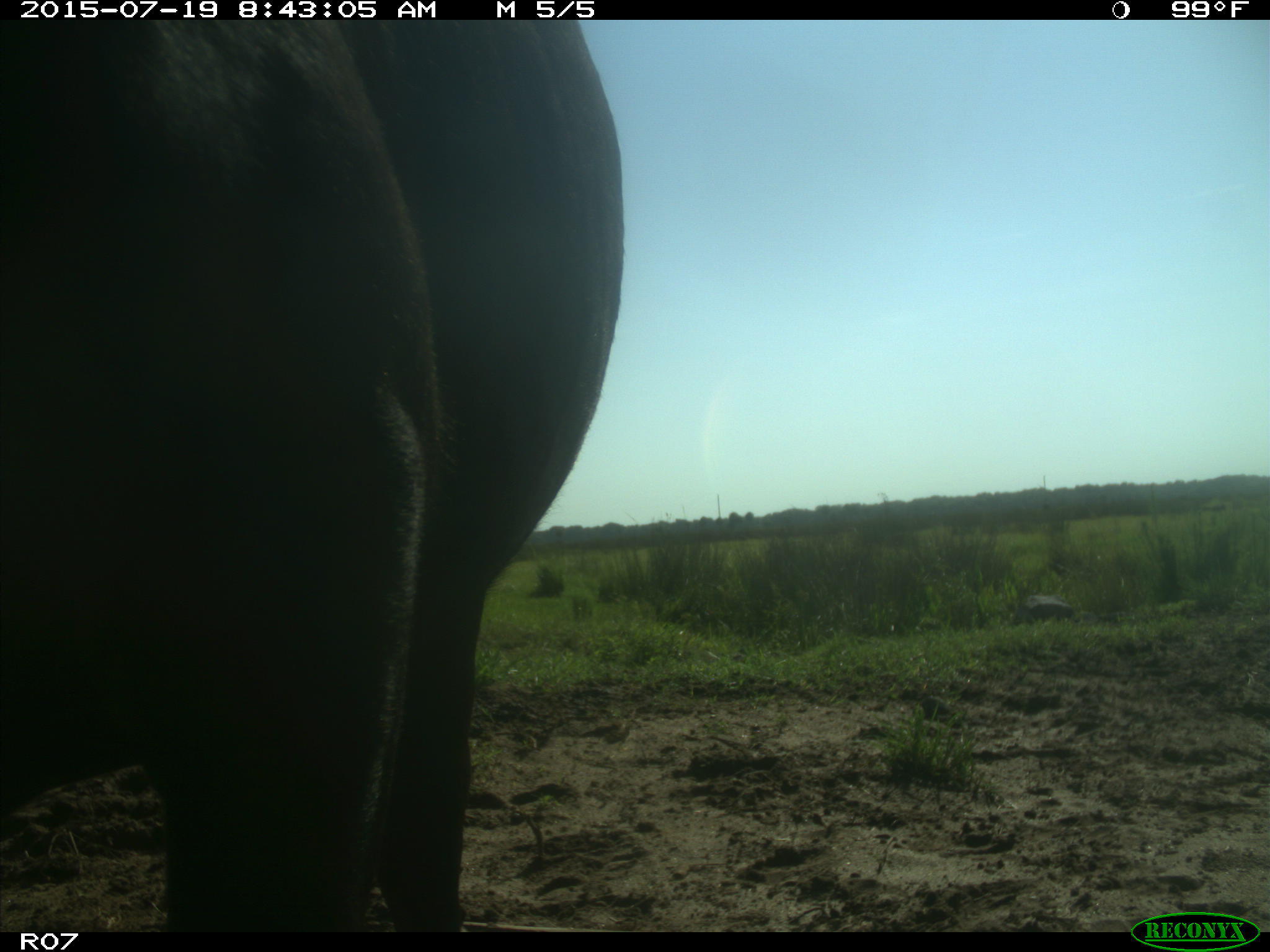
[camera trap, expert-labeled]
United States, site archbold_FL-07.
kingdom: Animalia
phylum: Chordata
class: Mammalia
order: Artiodactyla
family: Bovidae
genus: Bos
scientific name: Bos taurus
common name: domestic cow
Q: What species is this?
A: Bos taurus (domestic cow).